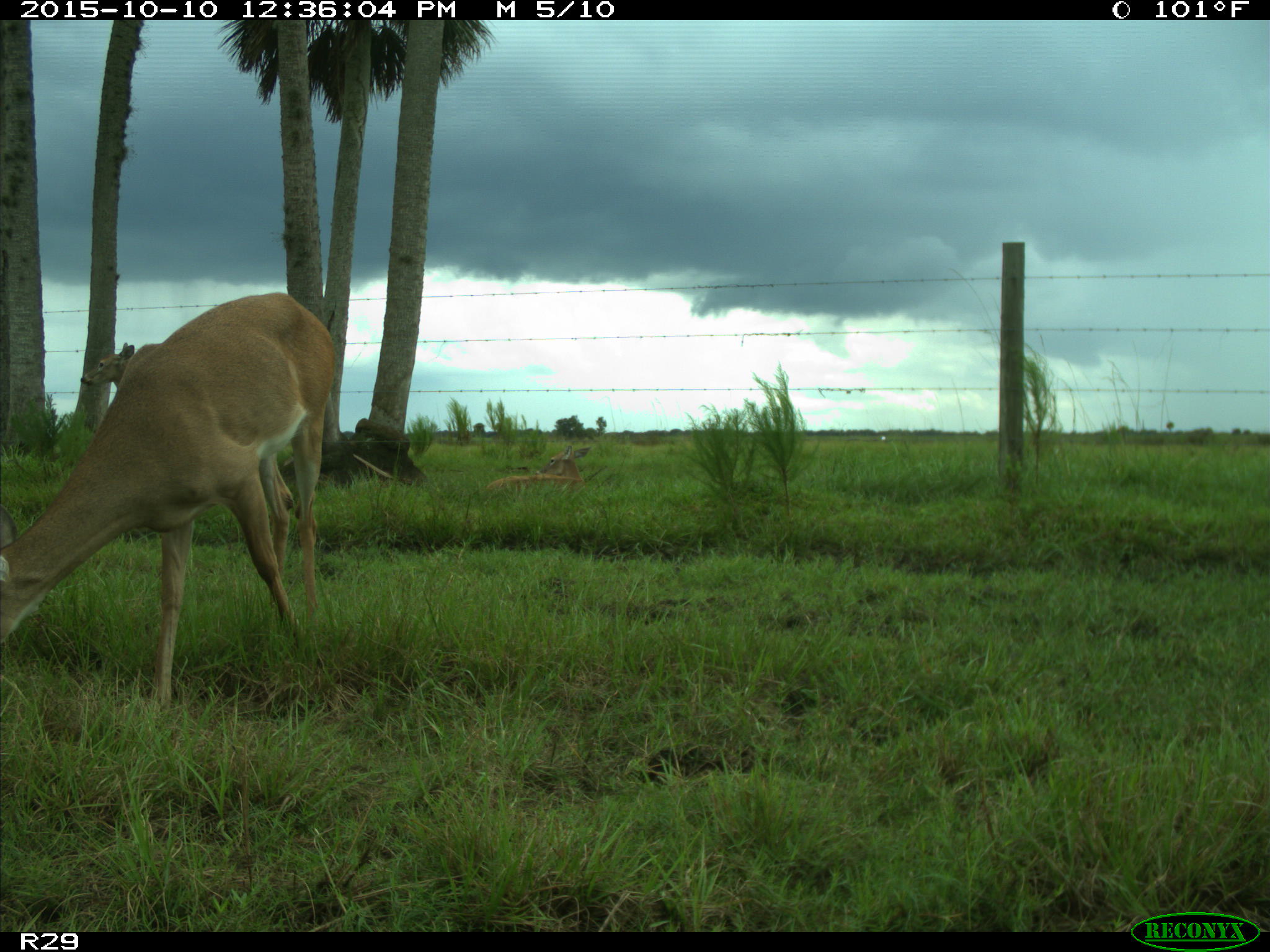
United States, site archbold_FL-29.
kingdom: Animalia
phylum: Chordata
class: Mammalia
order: Artiodactyla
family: Cervidae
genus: Odocoileus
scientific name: Odocoileus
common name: deer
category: unidentified deer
Unidentified deer (deer) (Odocoileus).